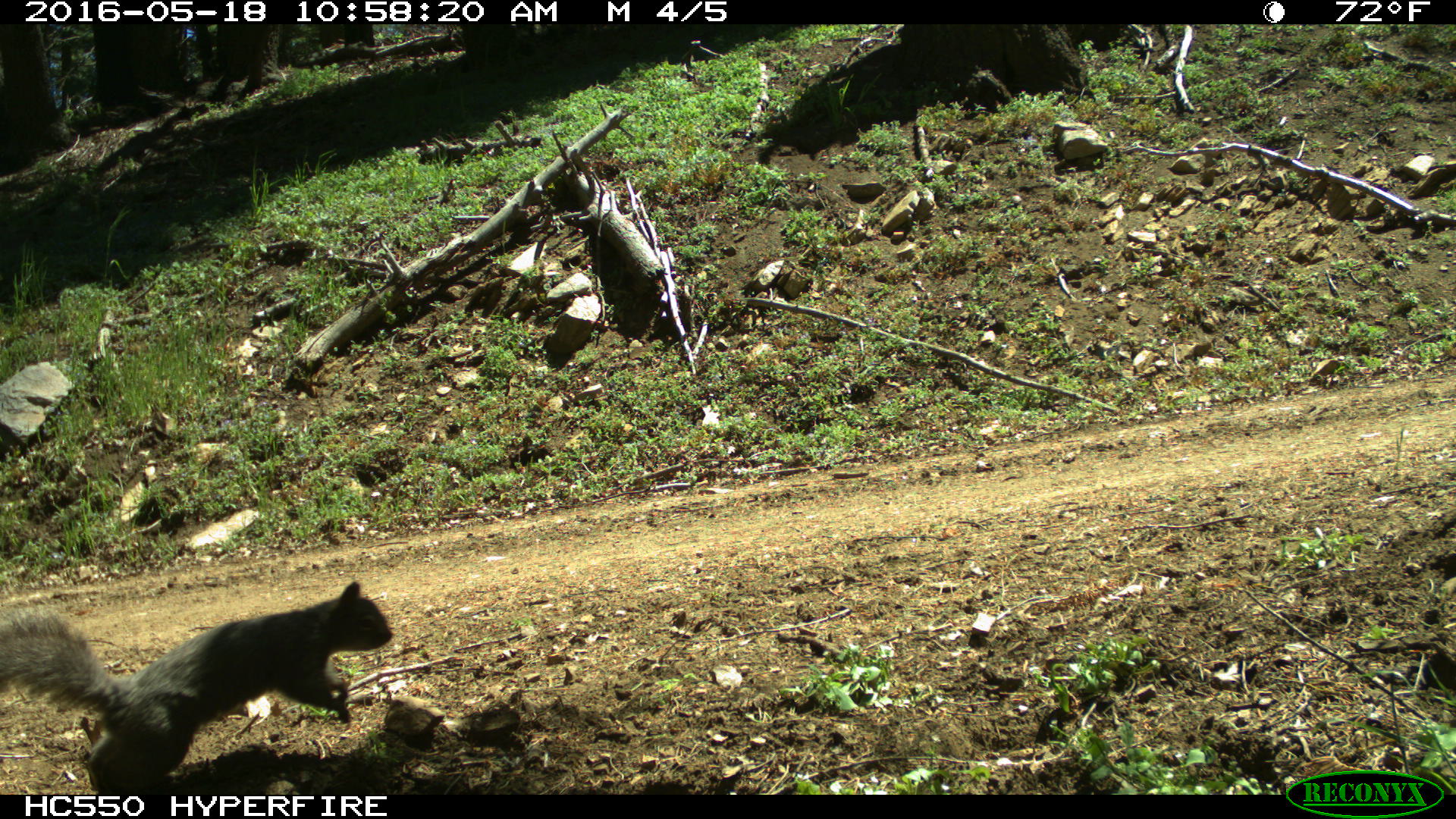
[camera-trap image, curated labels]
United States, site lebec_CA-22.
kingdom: Animalia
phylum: Chordata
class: Mammalia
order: Rodentia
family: Sciuridae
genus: Sciurus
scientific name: Sciurus carolinensis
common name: eastern gray squirrel